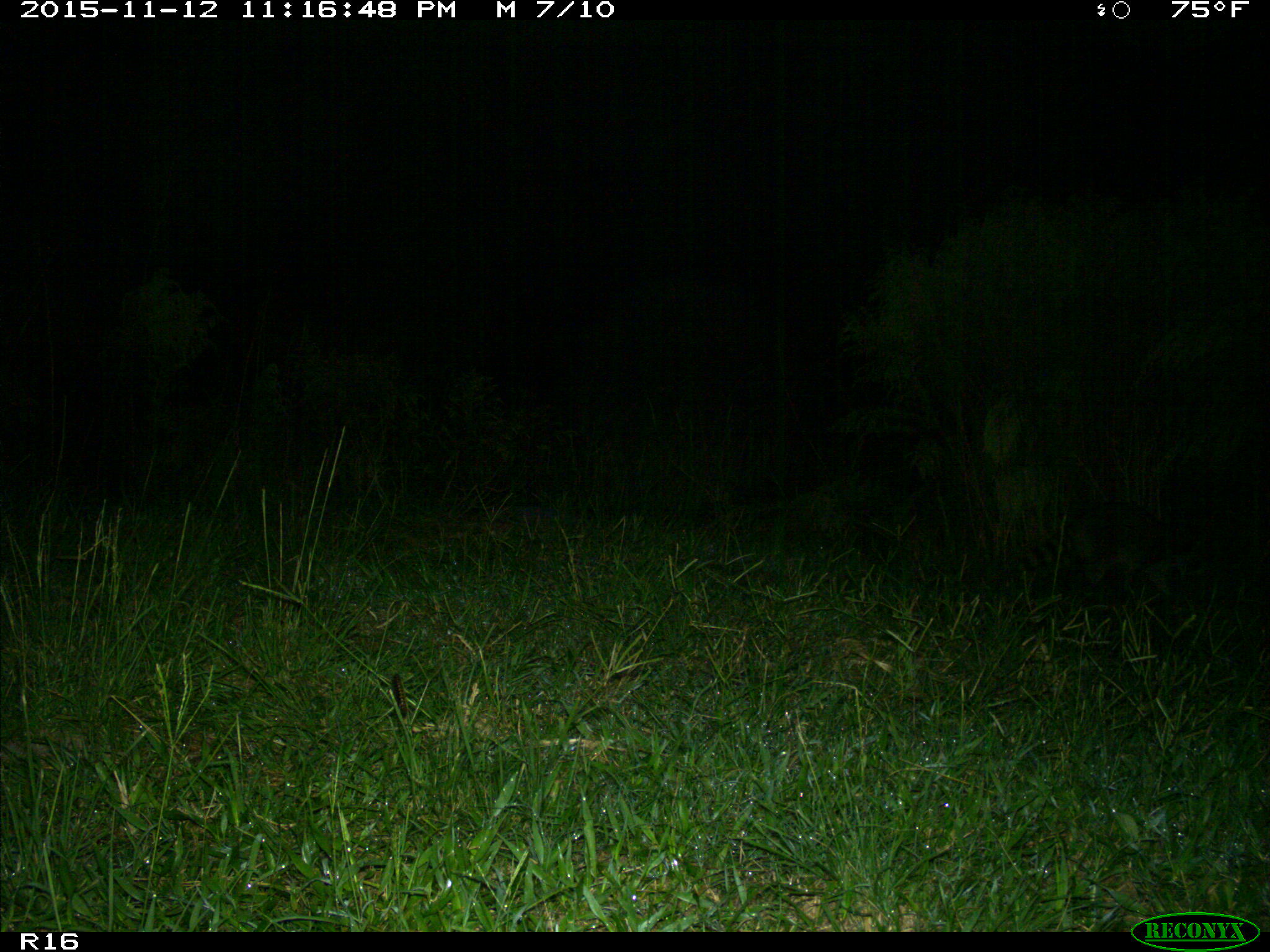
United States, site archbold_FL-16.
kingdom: Animalia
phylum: Chordata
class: Mammalia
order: Carnivora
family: Procyonidae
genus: Procyon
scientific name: Procyon lotor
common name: common raccoon